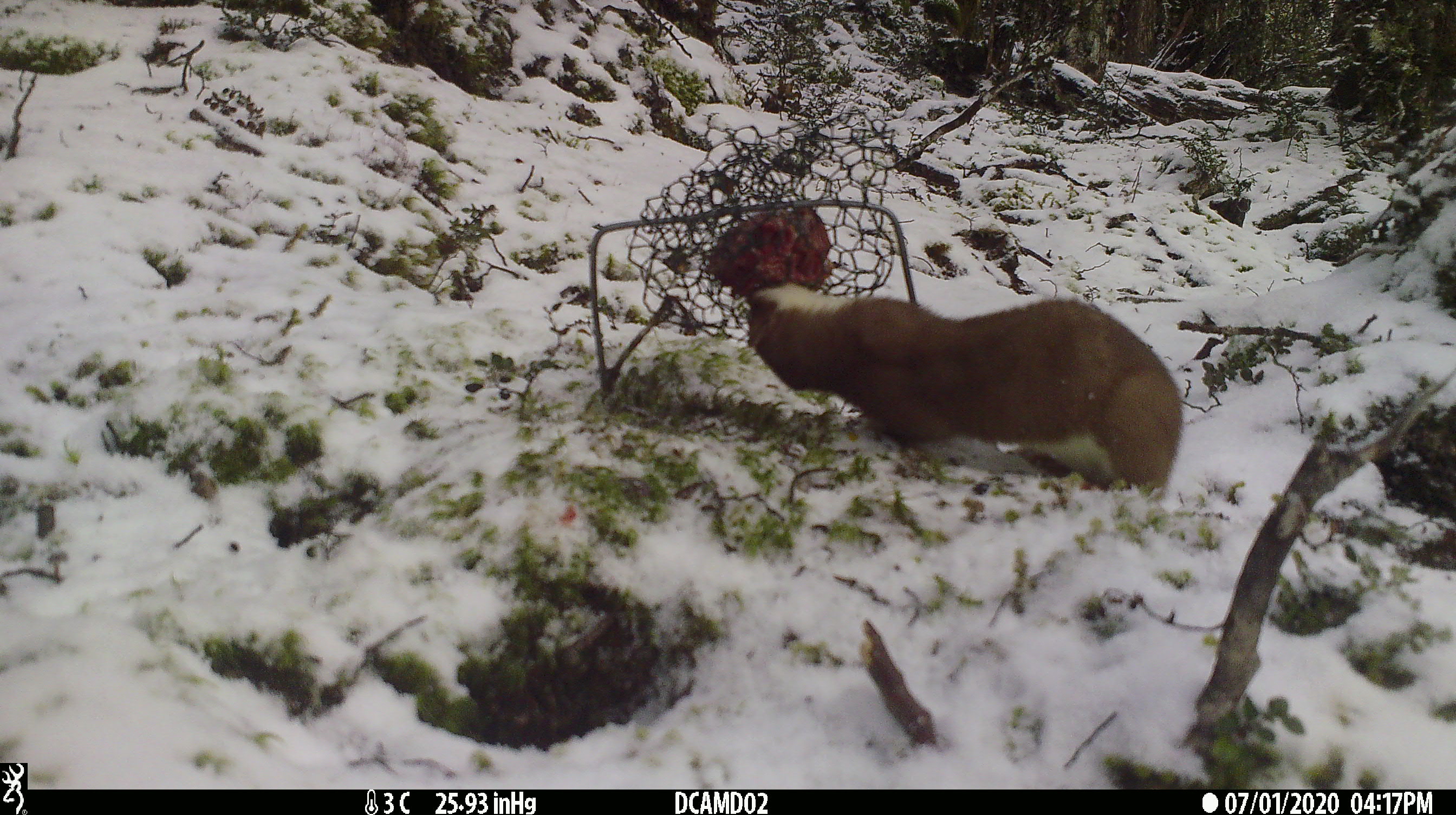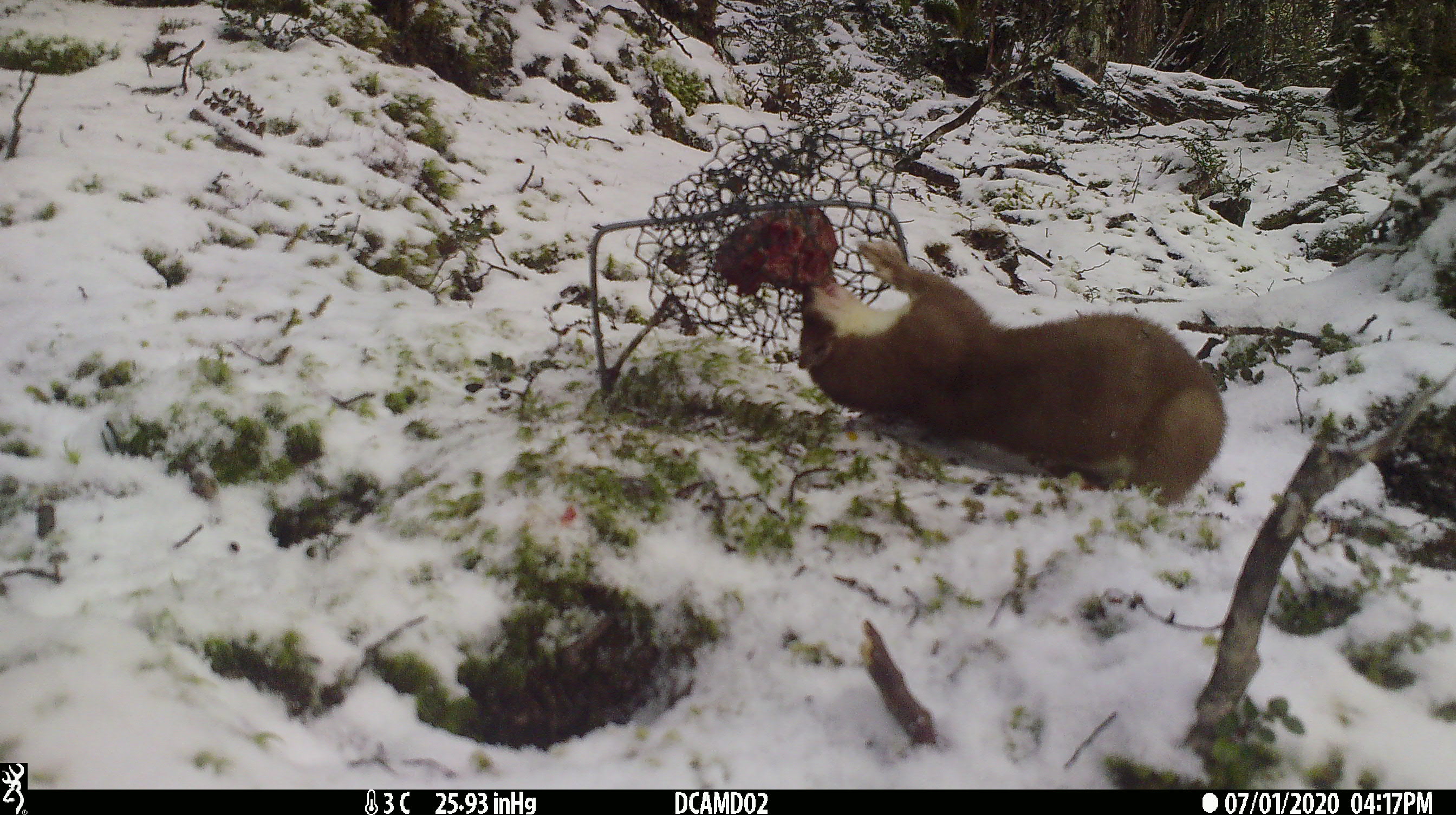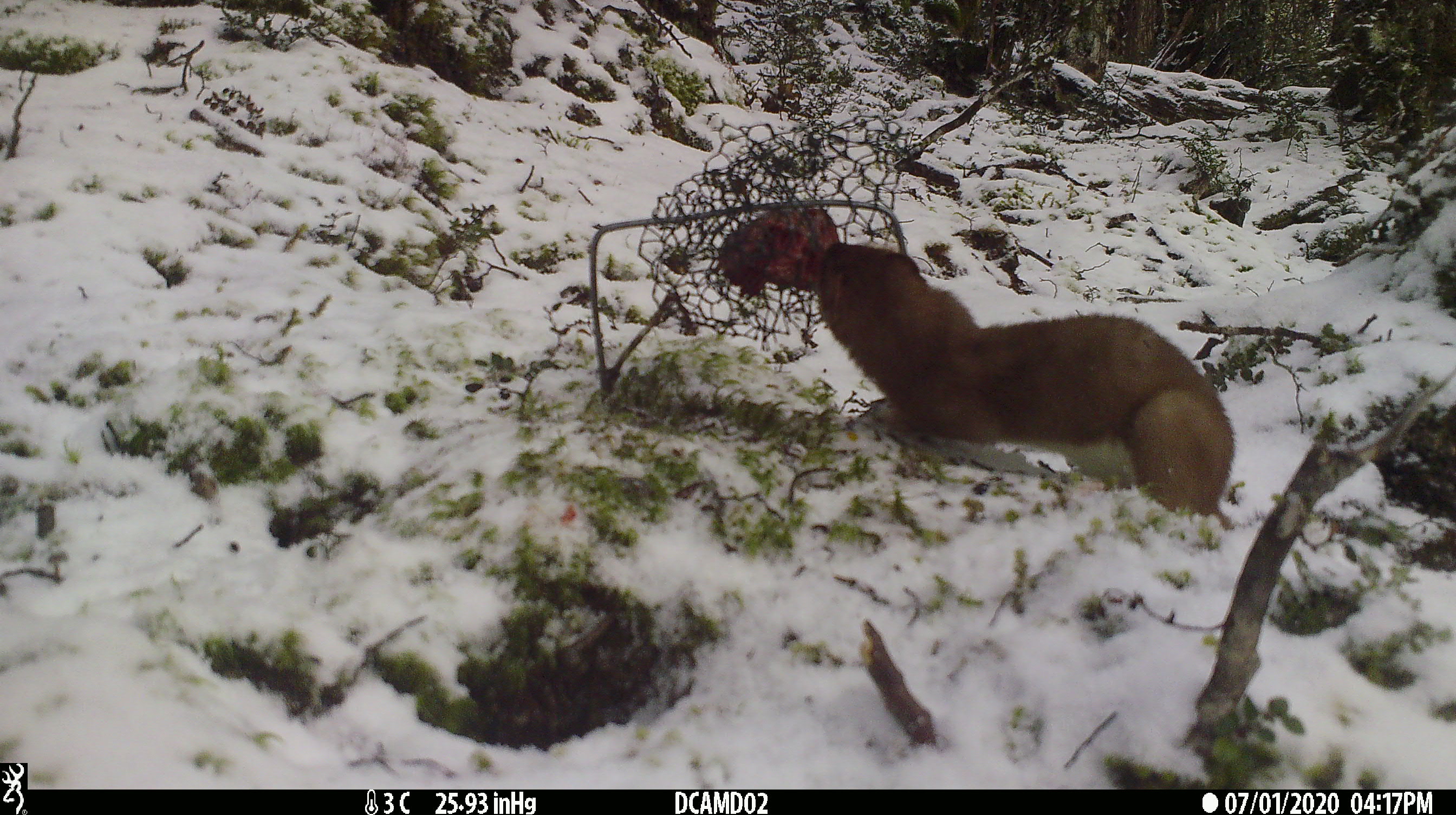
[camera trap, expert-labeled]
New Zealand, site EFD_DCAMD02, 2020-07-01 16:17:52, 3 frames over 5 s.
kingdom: Animalia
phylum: Chordata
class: Mammalia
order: Carnivora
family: Mustelidae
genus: Mustela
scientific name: Mustela erminea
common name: stoat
Stoat (Mustela erminea).